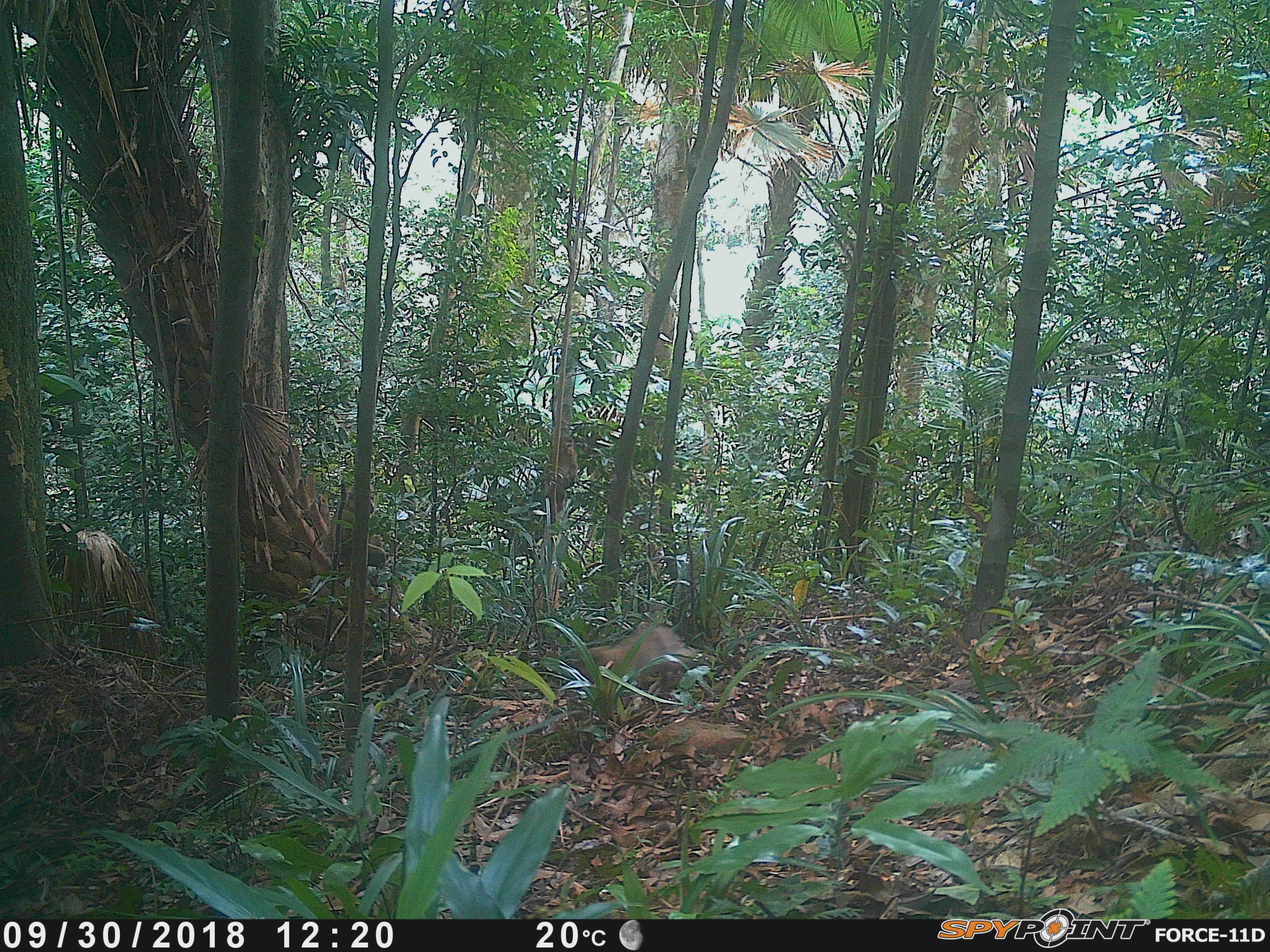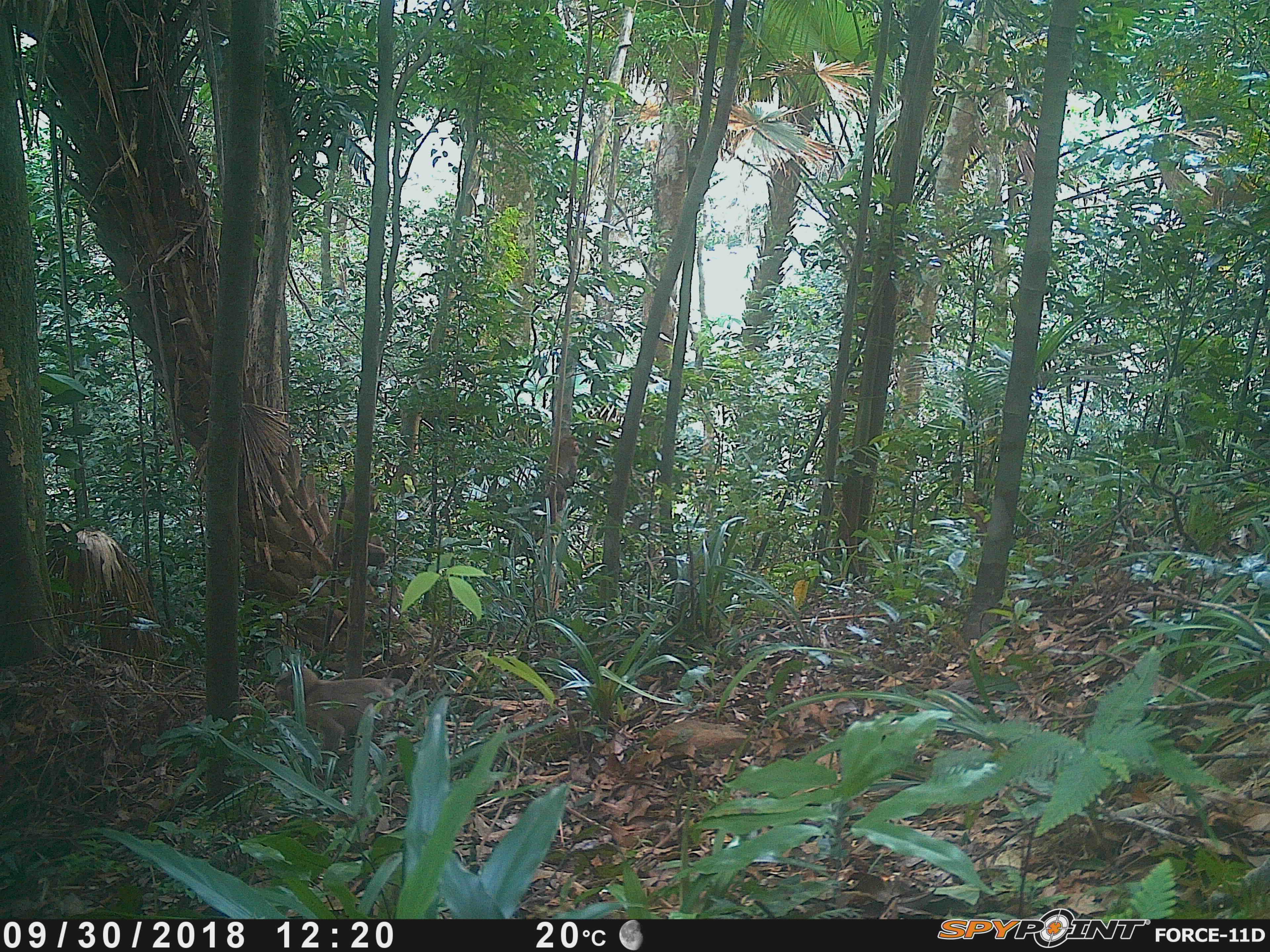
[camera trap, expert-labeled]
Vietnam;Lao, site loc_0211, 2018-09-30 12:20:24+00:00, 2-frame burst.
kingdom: Animalia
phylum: Chordata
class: Mammalia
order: Primates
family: Cercopithecidae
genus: Macaca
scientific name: Macaca nemestrina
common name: pig-tailed macaque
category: pig tailed macaque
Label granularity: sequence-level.